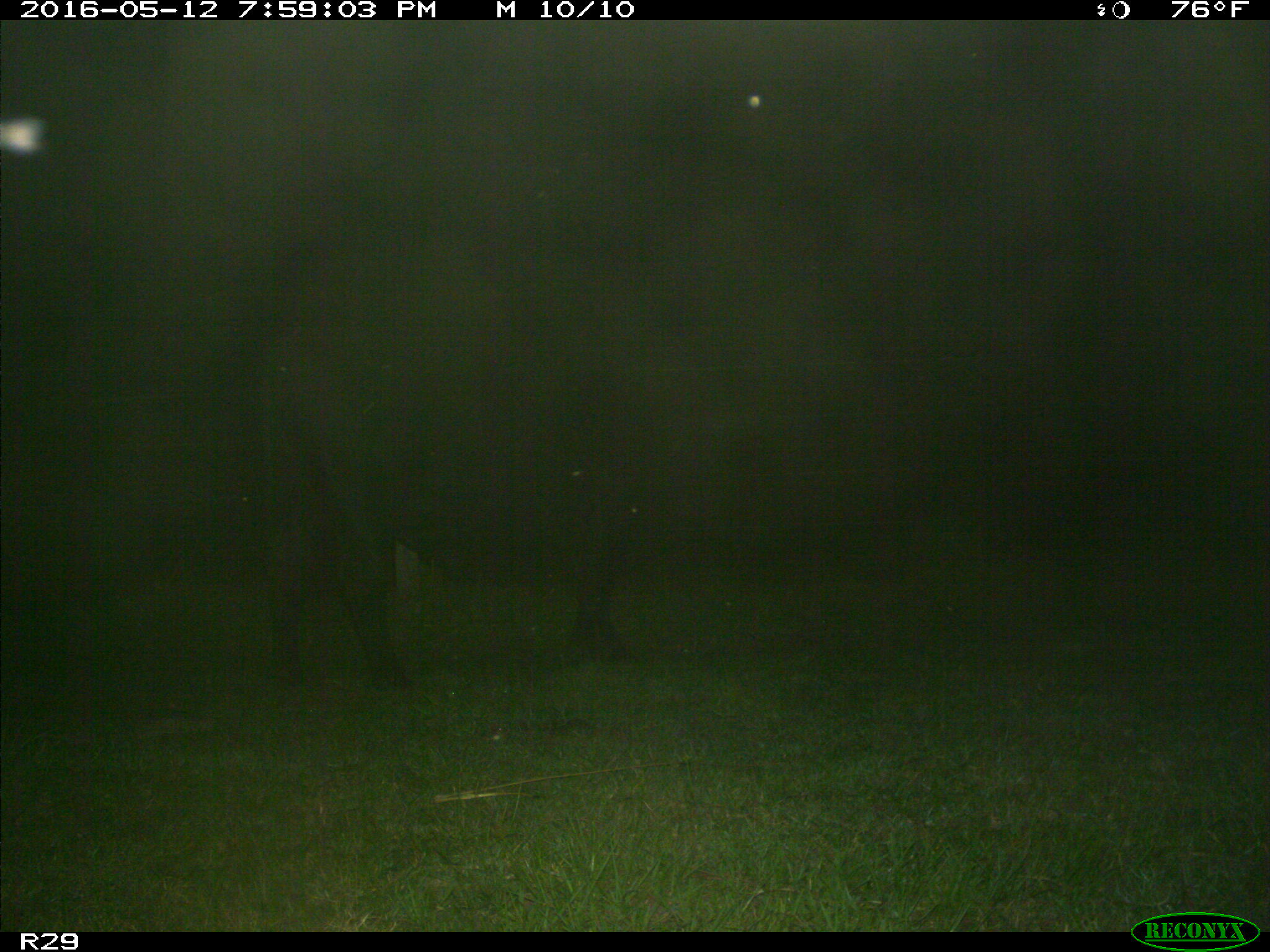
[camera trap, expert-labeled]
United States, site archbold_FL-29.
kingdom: Animalia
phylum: Chordata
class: Mammalia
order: Artiodactyla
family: Bovidae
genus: Bos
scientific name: Bos taurus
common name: domestic cow